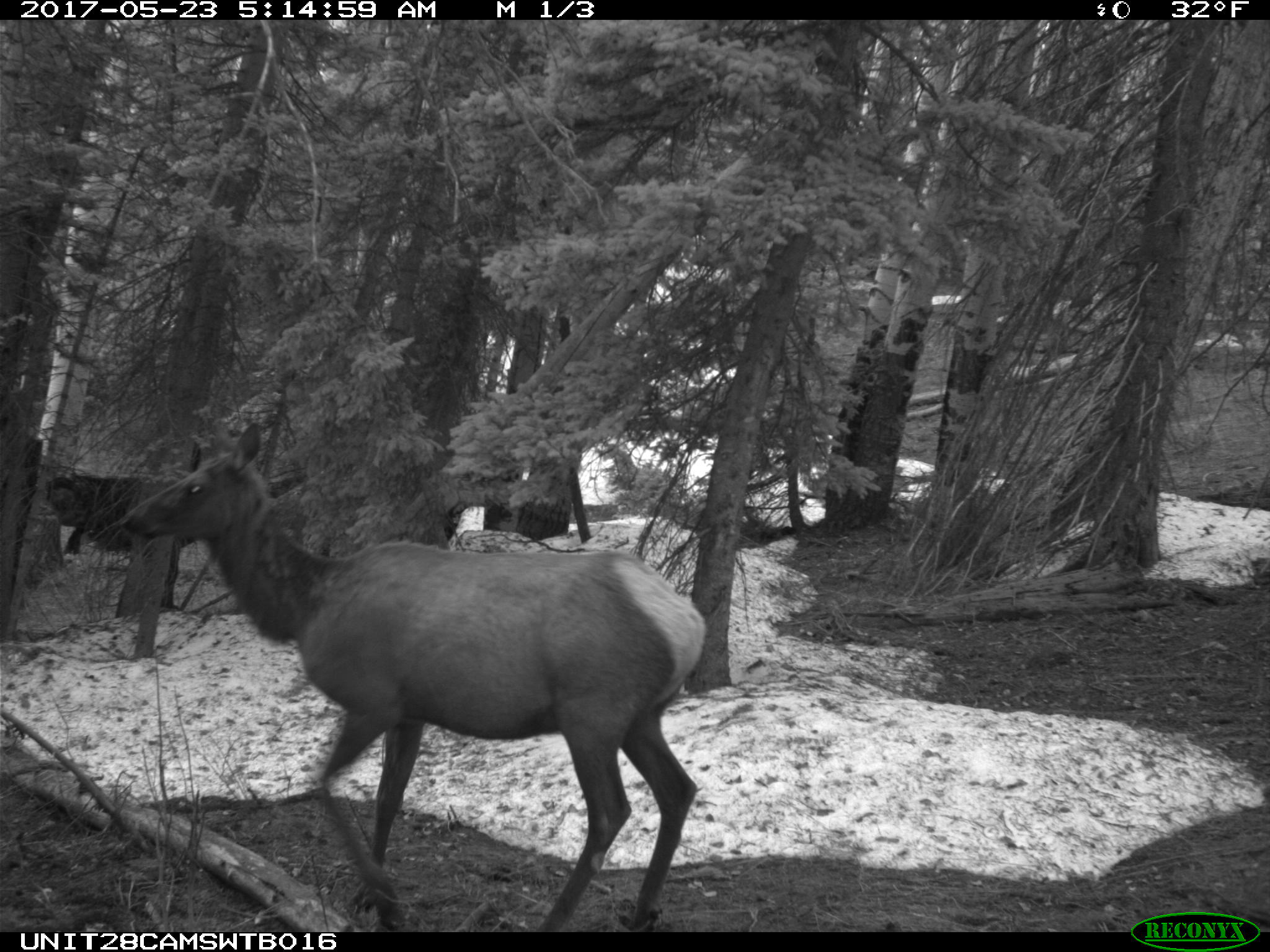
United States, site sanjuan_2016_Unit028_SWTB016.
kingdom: Animalia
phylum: Chordata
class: Mammalia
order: Artiodactyla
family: Cervidae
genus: Cervus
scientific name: Cervus elaphus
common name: red deer